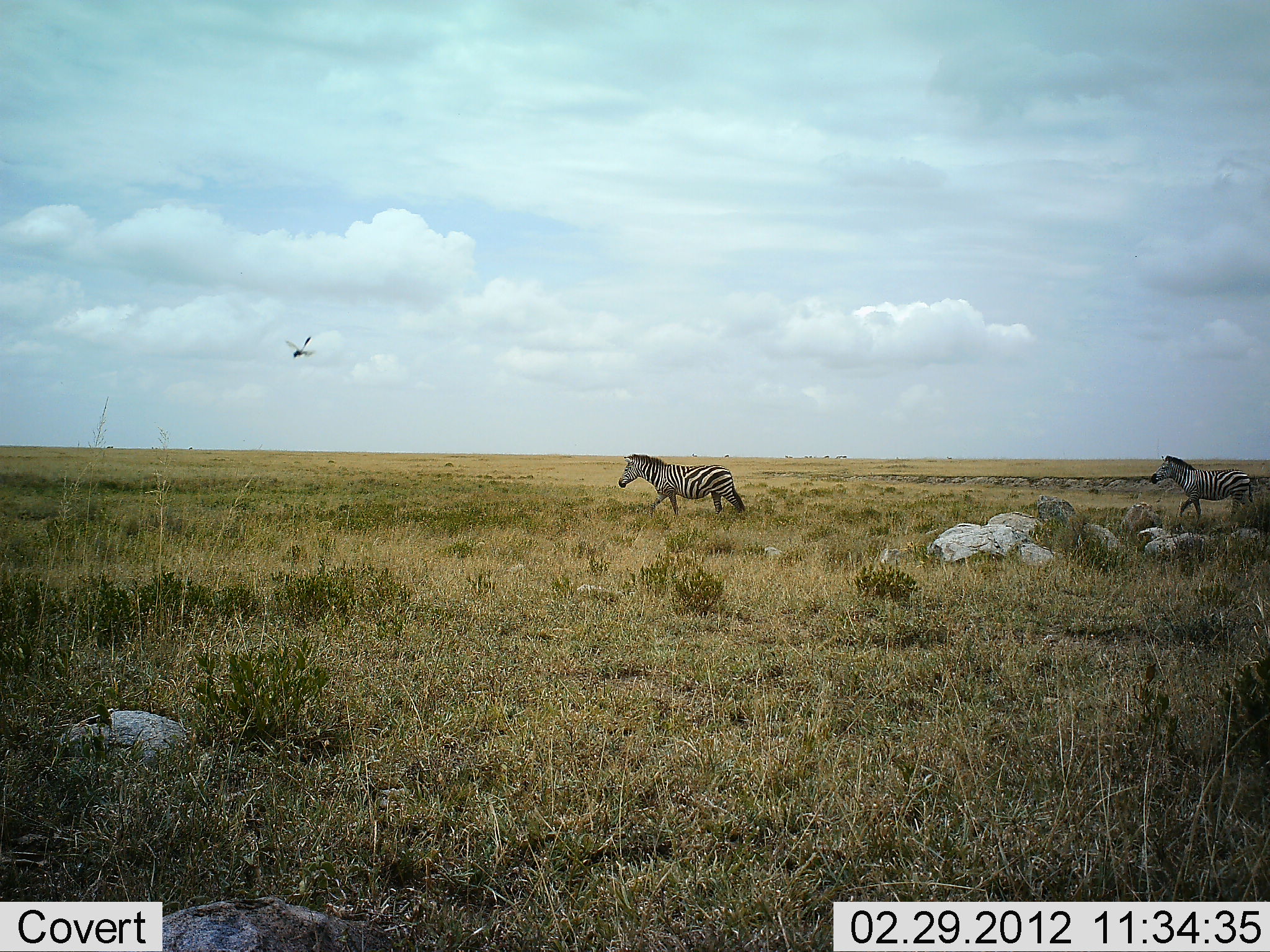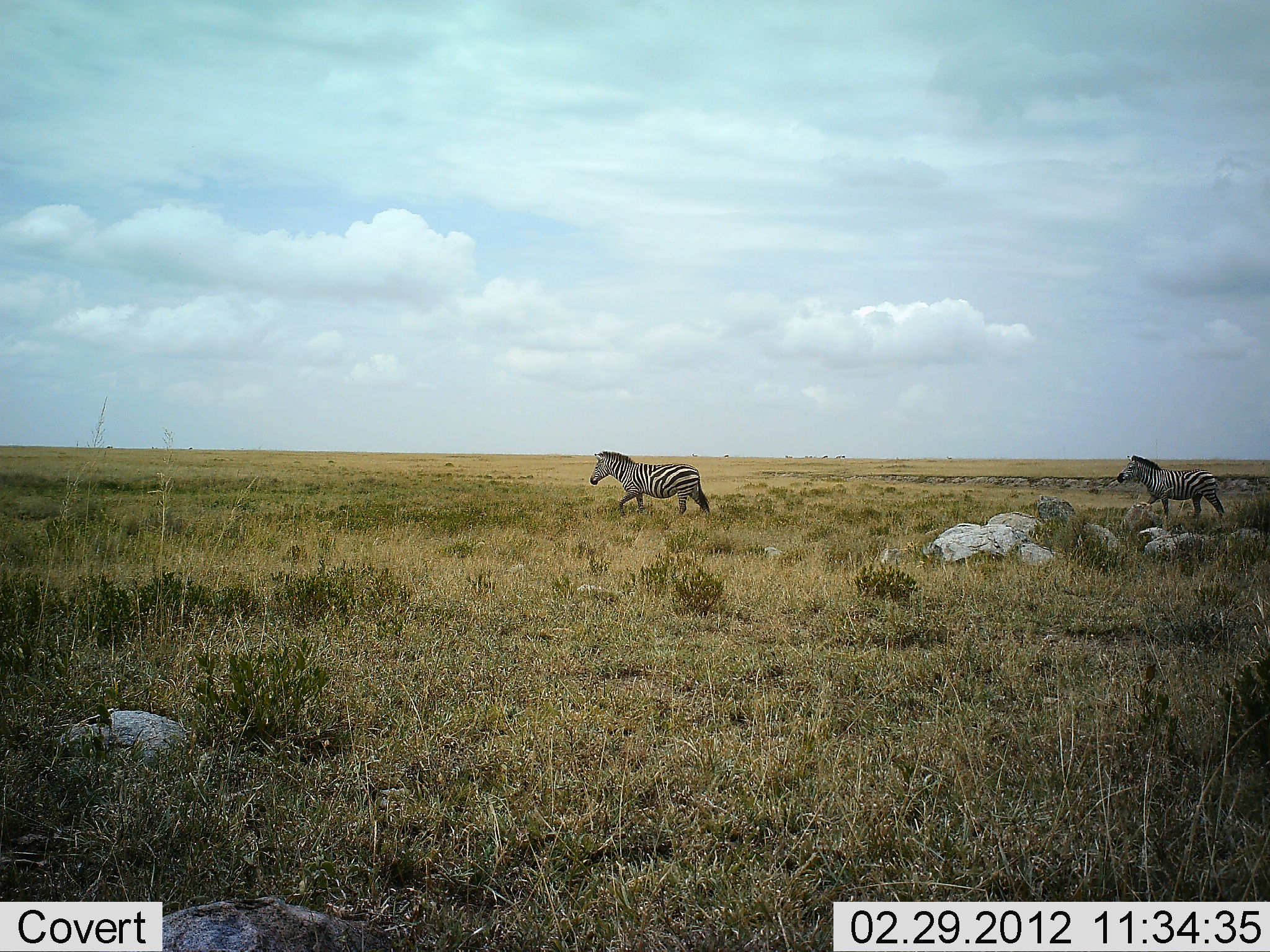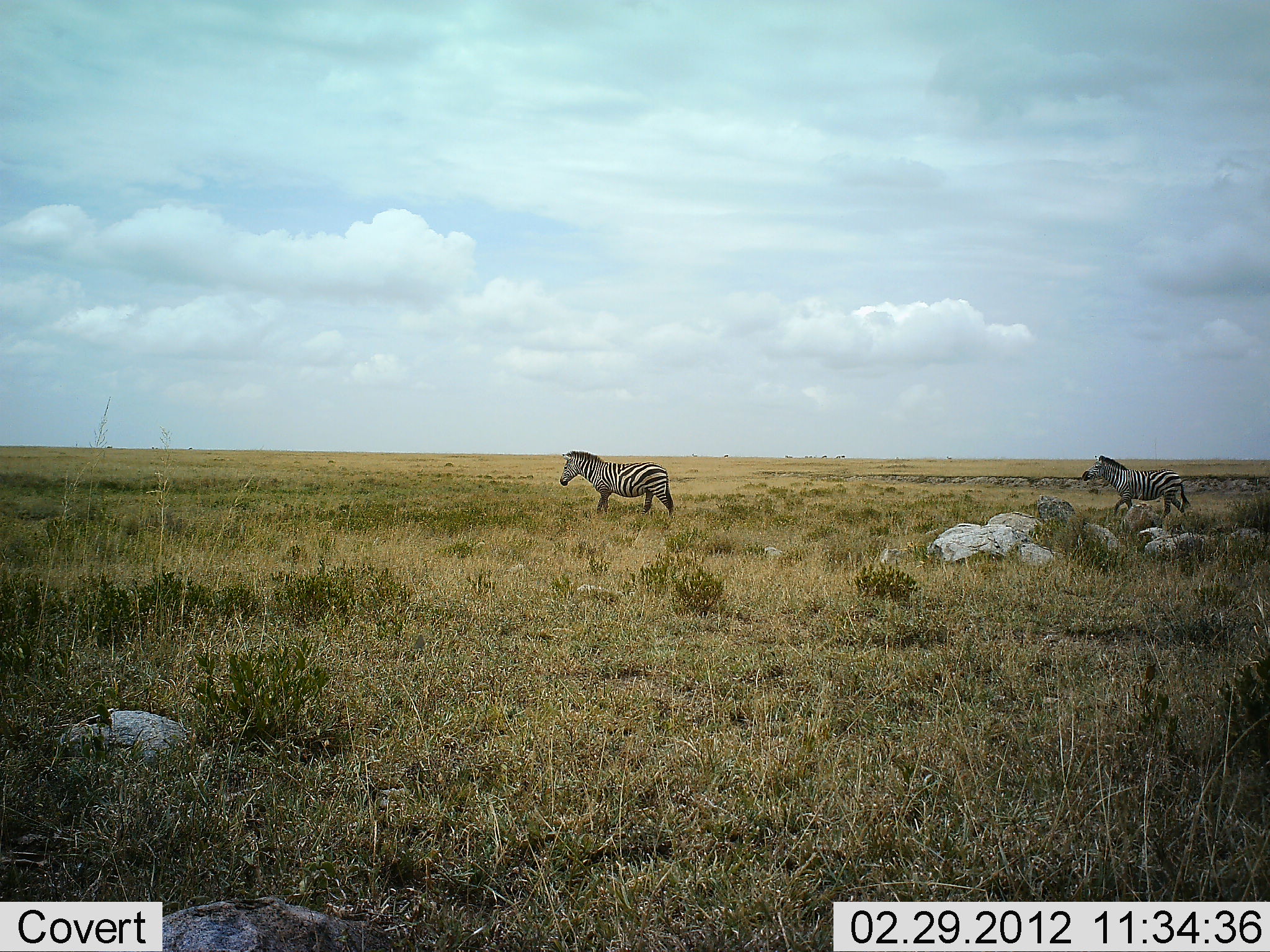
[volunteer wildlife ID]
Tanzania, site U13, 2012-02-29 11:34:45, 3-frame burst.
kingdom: Animalia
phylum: Chordata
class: Mammalia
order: Perissodactyla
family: Equidae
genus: Equus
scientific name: Equus quagga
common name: plains zebra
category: zebra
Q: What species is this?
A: Zebra (plains zebra) (Equus quagga).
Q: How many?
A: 2.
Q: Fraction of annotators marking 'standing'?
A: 0%.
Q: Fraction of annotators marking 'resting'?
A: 0%.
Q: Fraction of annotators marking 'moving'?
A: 100%.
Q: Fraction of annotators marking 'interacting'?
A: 0%.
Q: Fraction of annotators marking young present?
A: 0%.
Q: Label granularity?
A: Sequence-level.